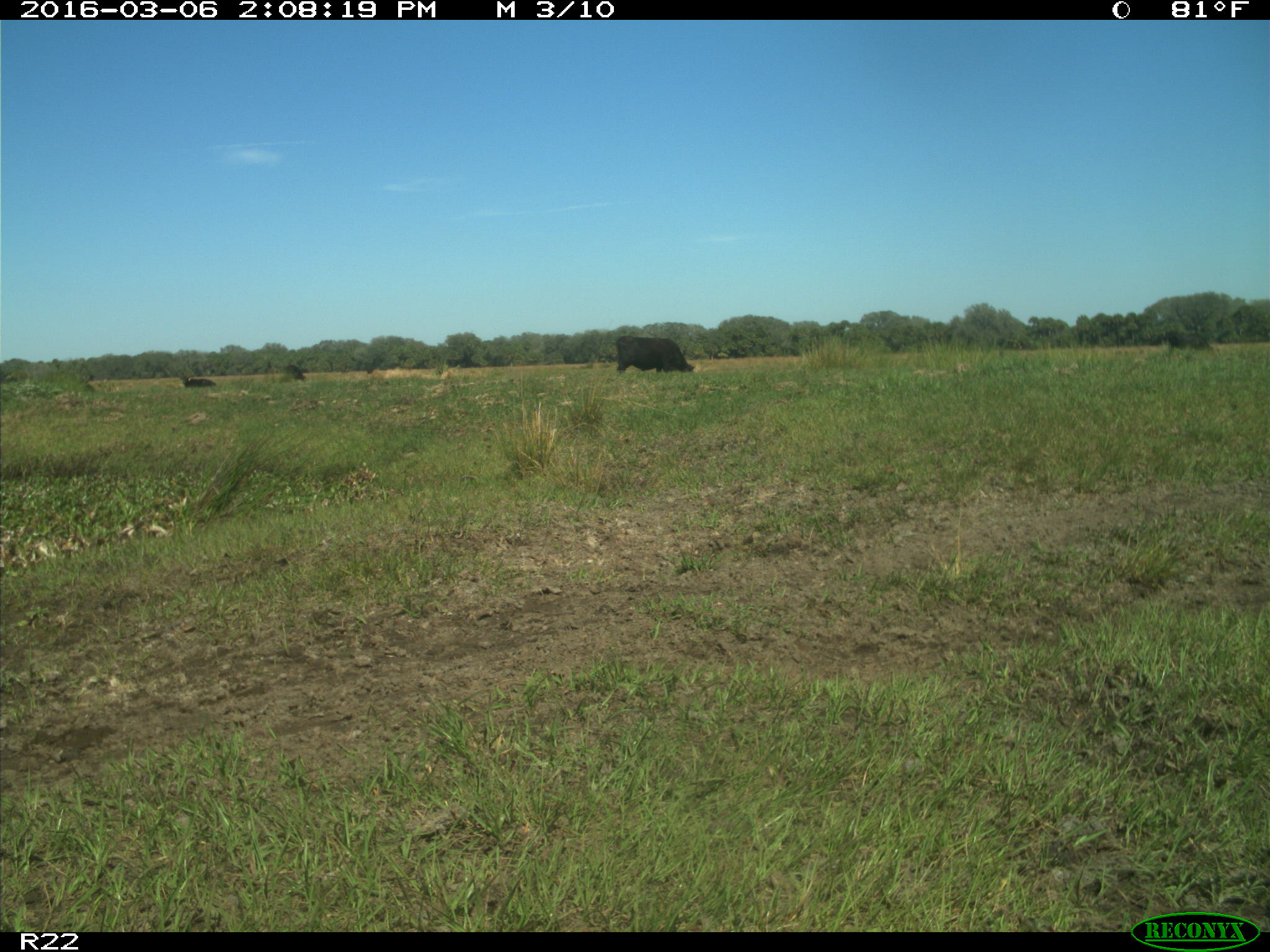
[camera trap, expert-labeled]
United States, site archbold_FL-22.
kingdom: Animalia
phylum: Chordata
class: Mammalia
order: Artiodactyla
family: Bovidae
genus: Bos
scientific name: Bos taurus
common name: domestic cow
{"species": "Bos taurus (domestic cow)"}